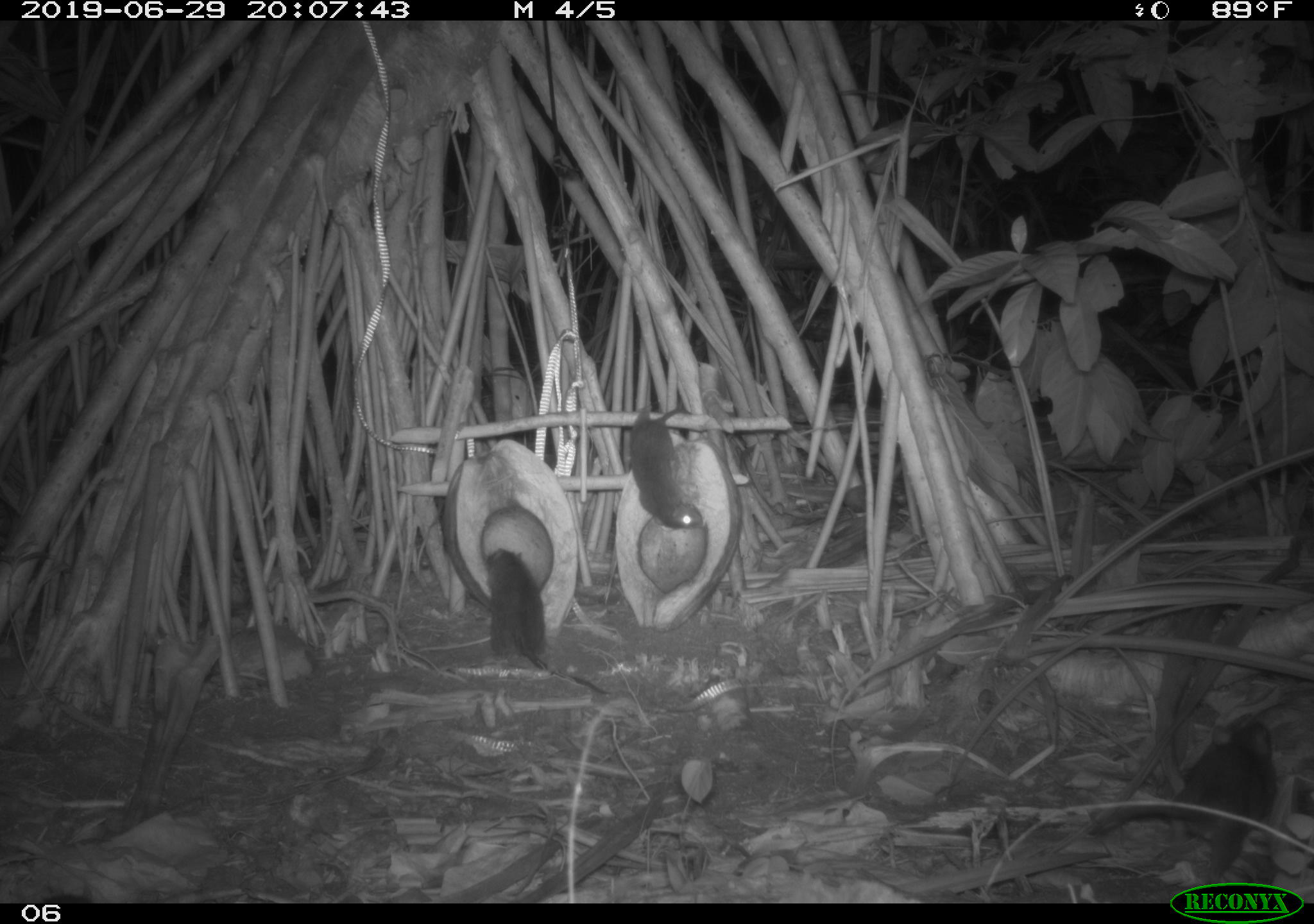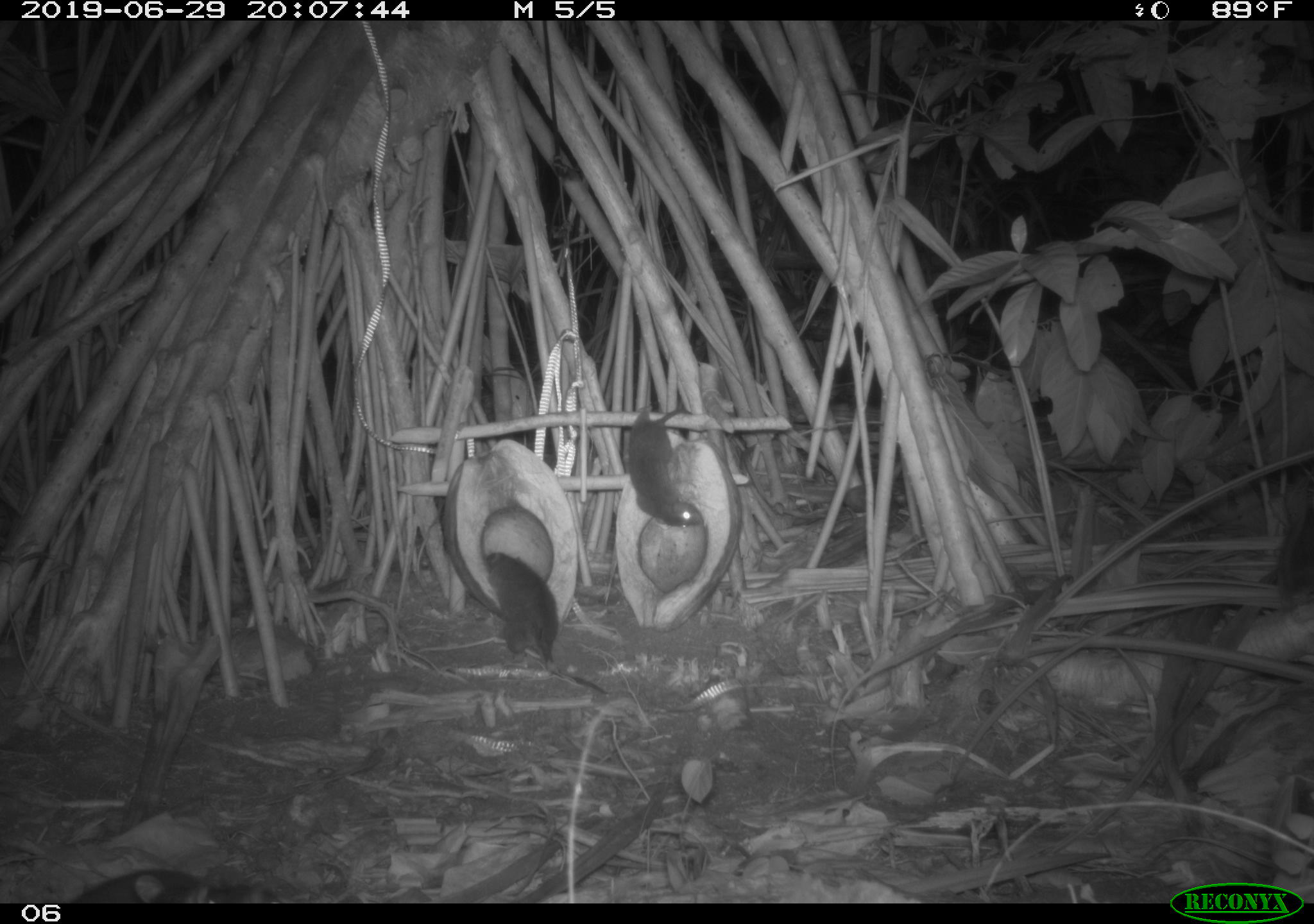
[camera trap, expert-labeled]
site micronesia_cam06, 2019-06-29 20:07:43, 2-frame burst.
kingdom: Animalia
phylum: Chordata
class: Mammalia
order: Rodentia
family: Muridae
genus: Rattus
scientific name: Rattus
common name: rat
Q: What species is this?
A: Rat (Rattus).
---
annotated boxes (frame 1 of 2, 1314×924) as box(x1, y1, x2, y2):
rat: box(1083, 703, 1286, 860); box(481, 542, 610, 699); box(625, 396, 710, 529)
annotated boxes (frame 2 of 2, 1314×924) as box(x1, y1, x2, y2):
rat: box(481, 544, 611, 701); box(626, 403, 710, 536); box(72, 854, 278, 903)